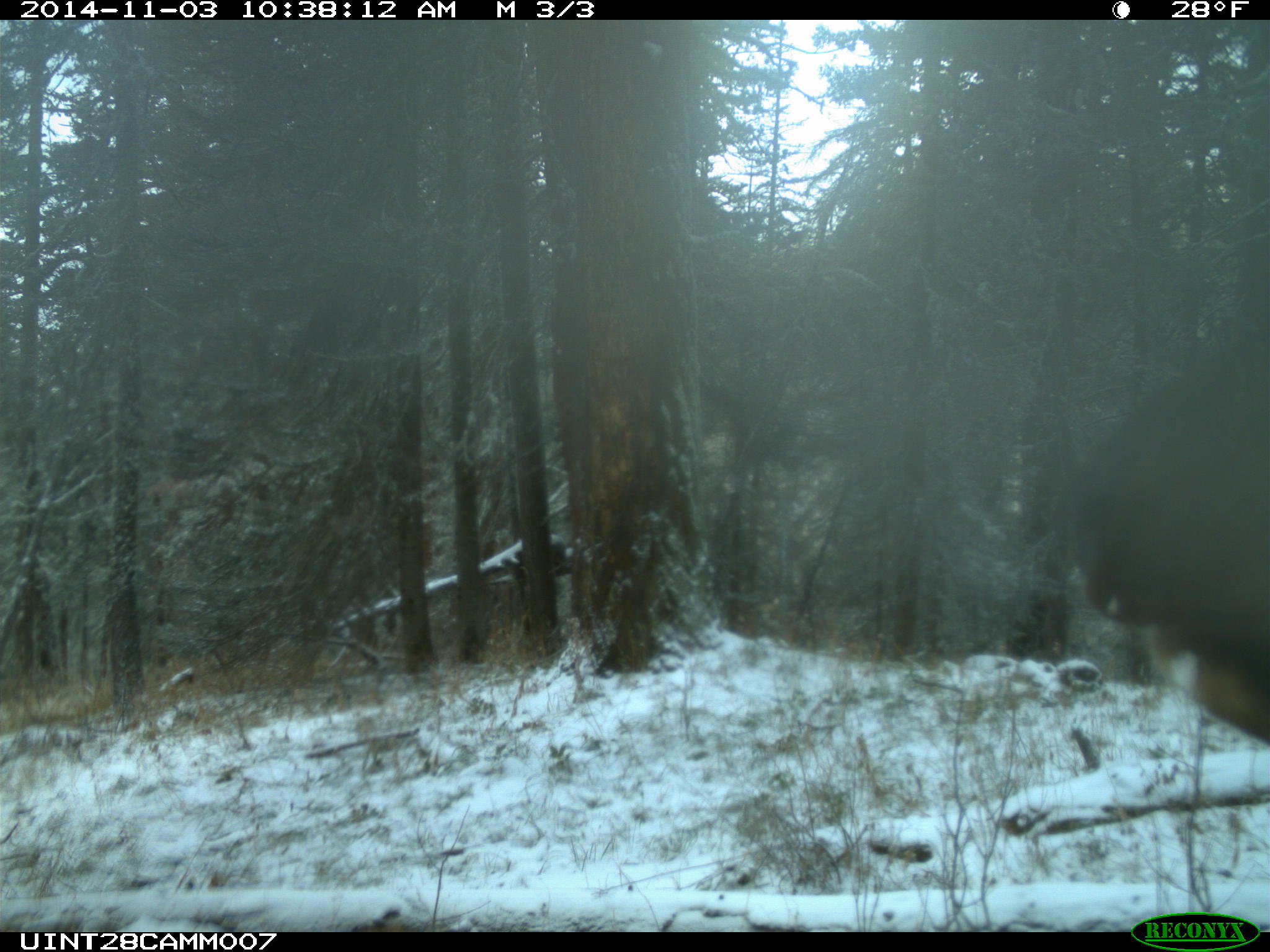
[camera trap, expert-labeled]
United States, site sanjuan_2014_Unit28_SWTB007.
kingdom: Animalia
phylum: Chordata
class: Mammalia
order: Artiodactyla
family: Cervidae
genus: Cervus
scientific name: Cervus elaphus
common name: red deer